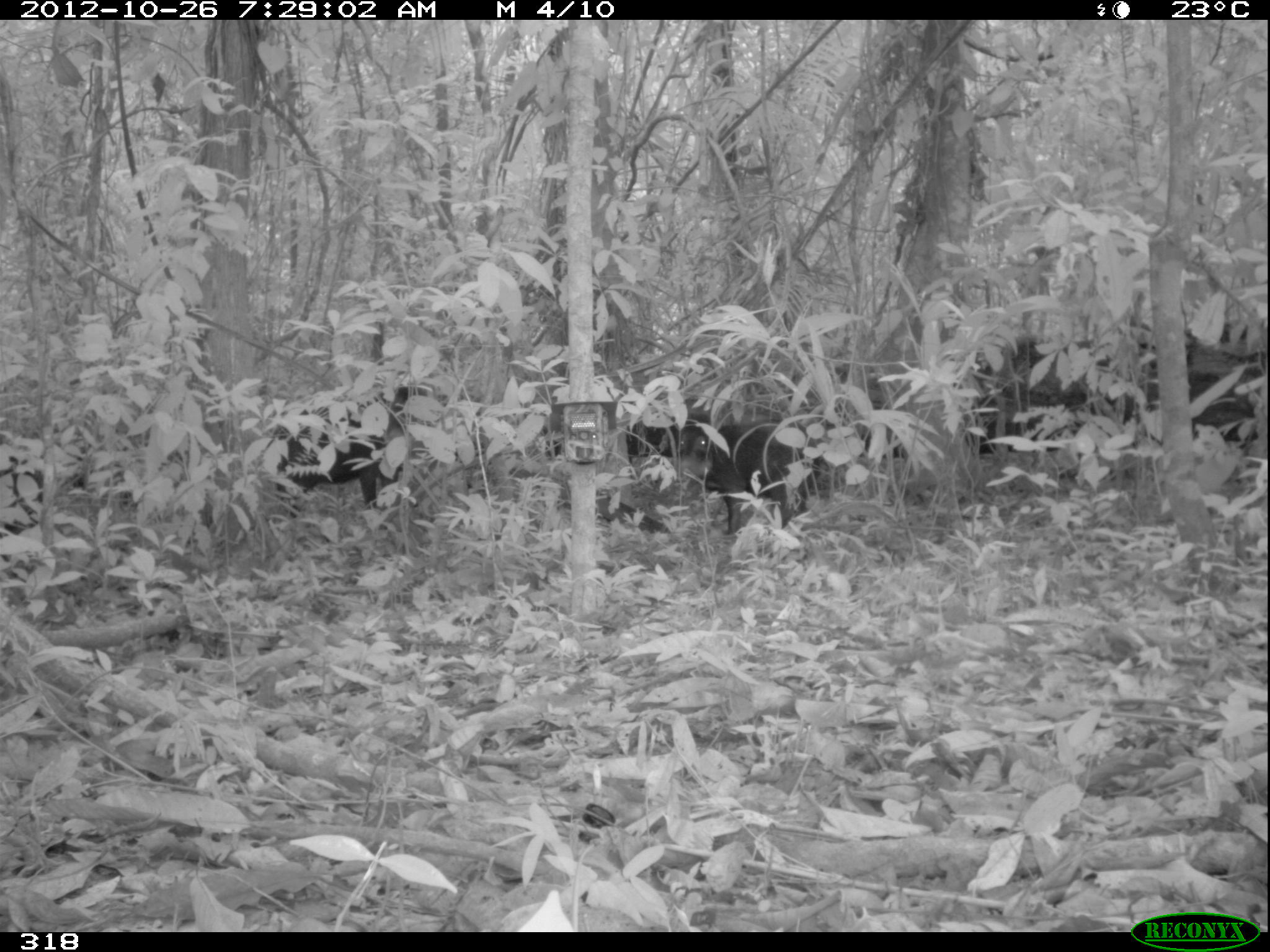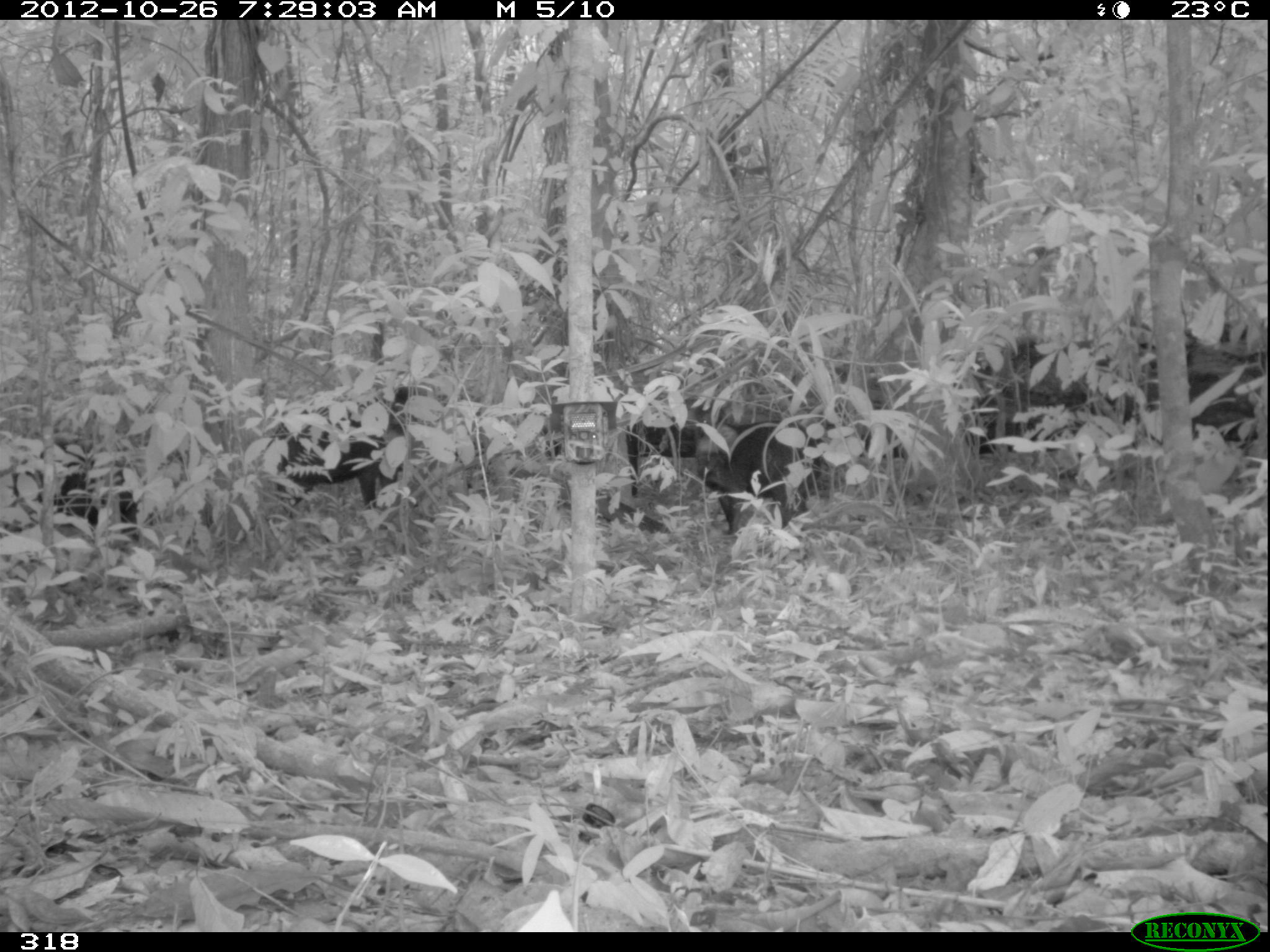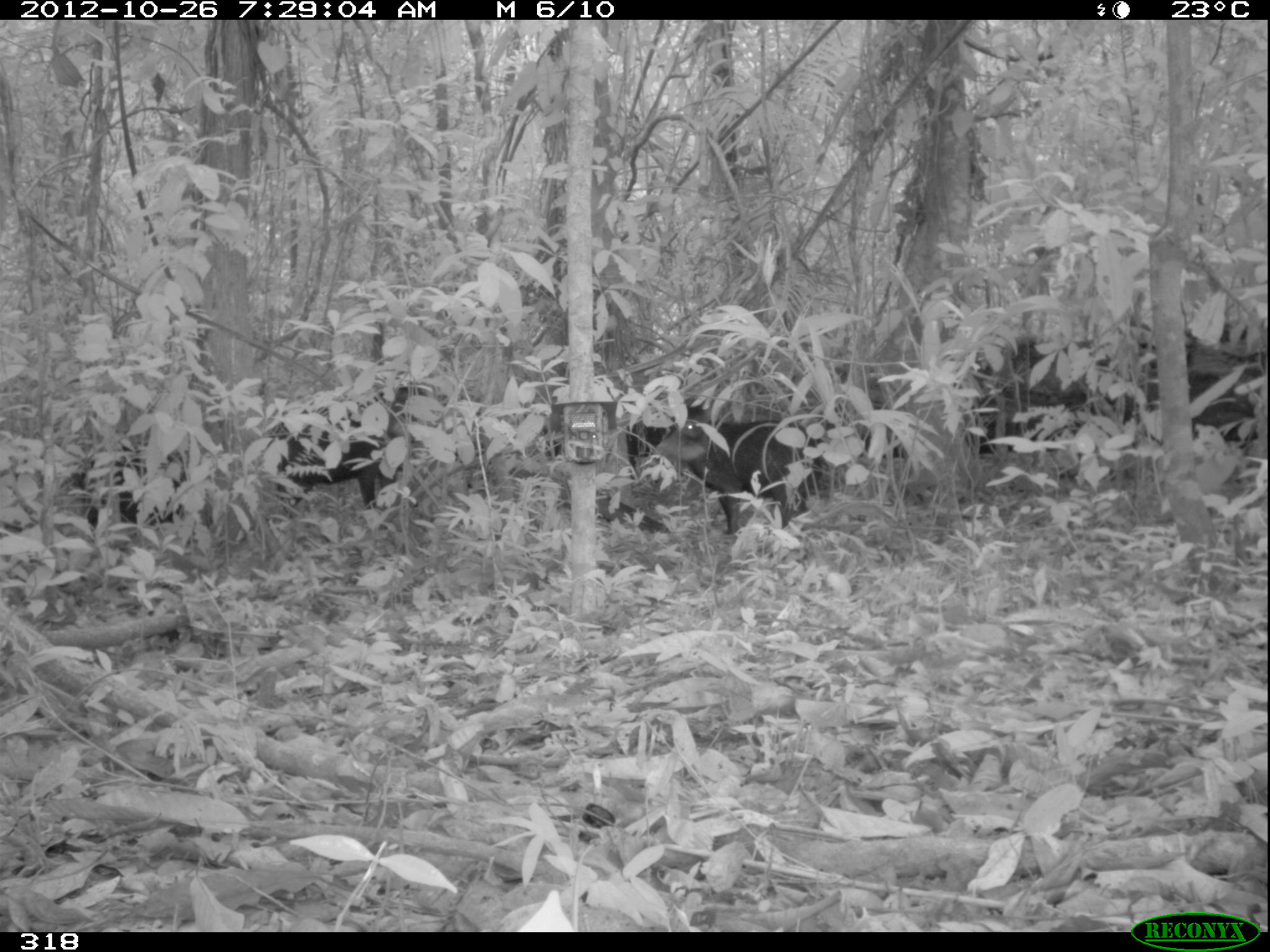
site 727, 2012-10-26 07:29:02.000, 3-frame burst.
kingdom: Animalia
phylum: Chordata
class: Mammalia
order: Artiodactyla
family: Tayassuidae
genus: Tayassu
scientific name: Tayassu pecari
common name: white-lipped peccary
Tayassu pecari (white-lipped peccary).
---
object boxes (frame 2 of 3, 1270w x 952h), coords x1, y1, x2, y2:
tayassu pecari: 271, 380, 446, 513; 692, 417, 829, 537; 33, 429, 140, 551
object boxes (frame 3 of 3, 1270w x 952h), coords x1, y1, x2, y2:
tayassu pecari: 269, 377, 446, 512; 649, 418, 824, 537; 68, 444, 190, 526